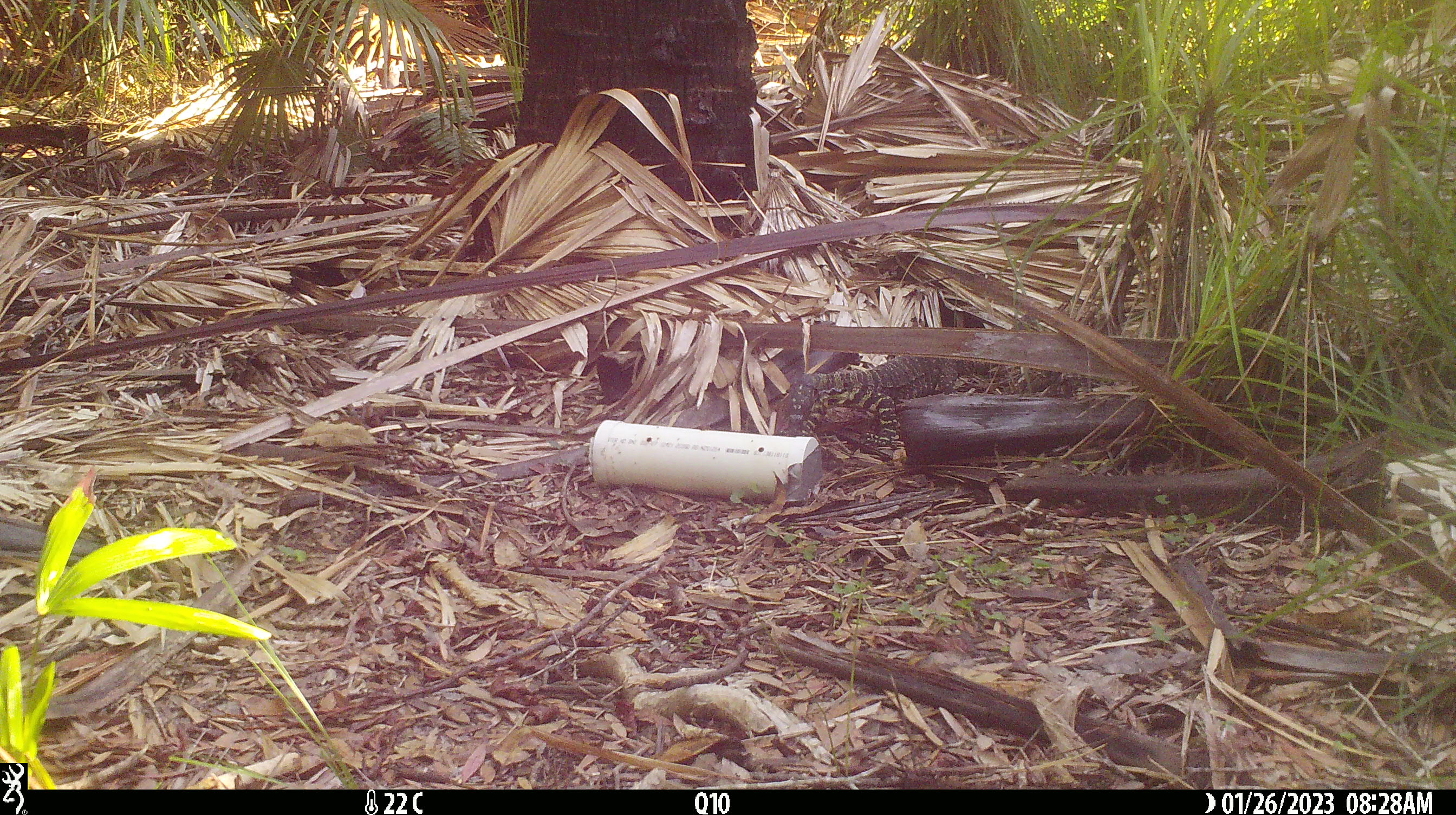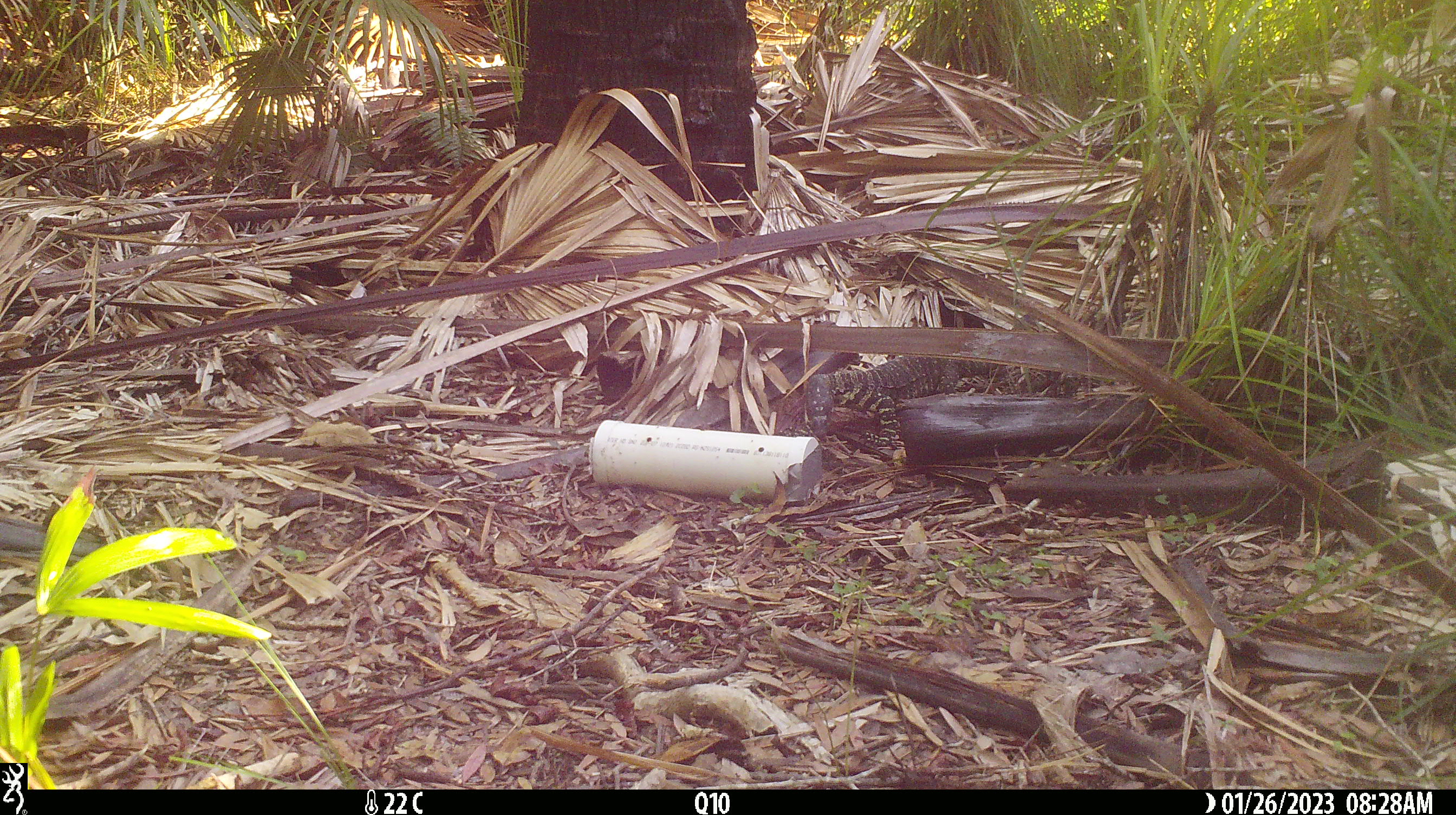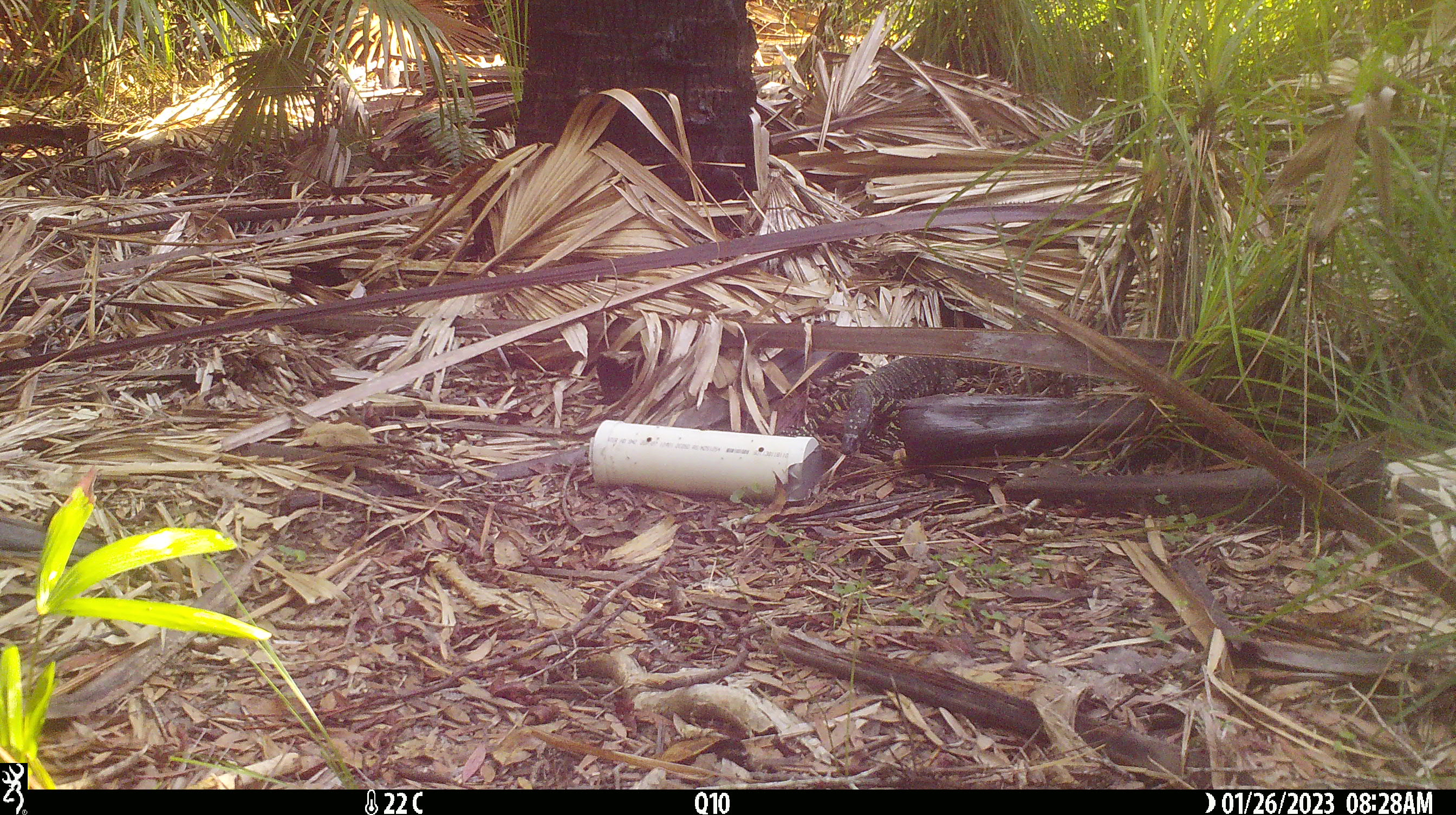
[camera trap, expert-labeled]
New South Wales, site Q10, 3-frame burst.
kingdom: Animalia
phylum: Chordata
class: Reptilia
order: Squamata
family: Varanidae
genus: Varanus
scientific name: Varanus varius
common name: lace monitor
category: goanna